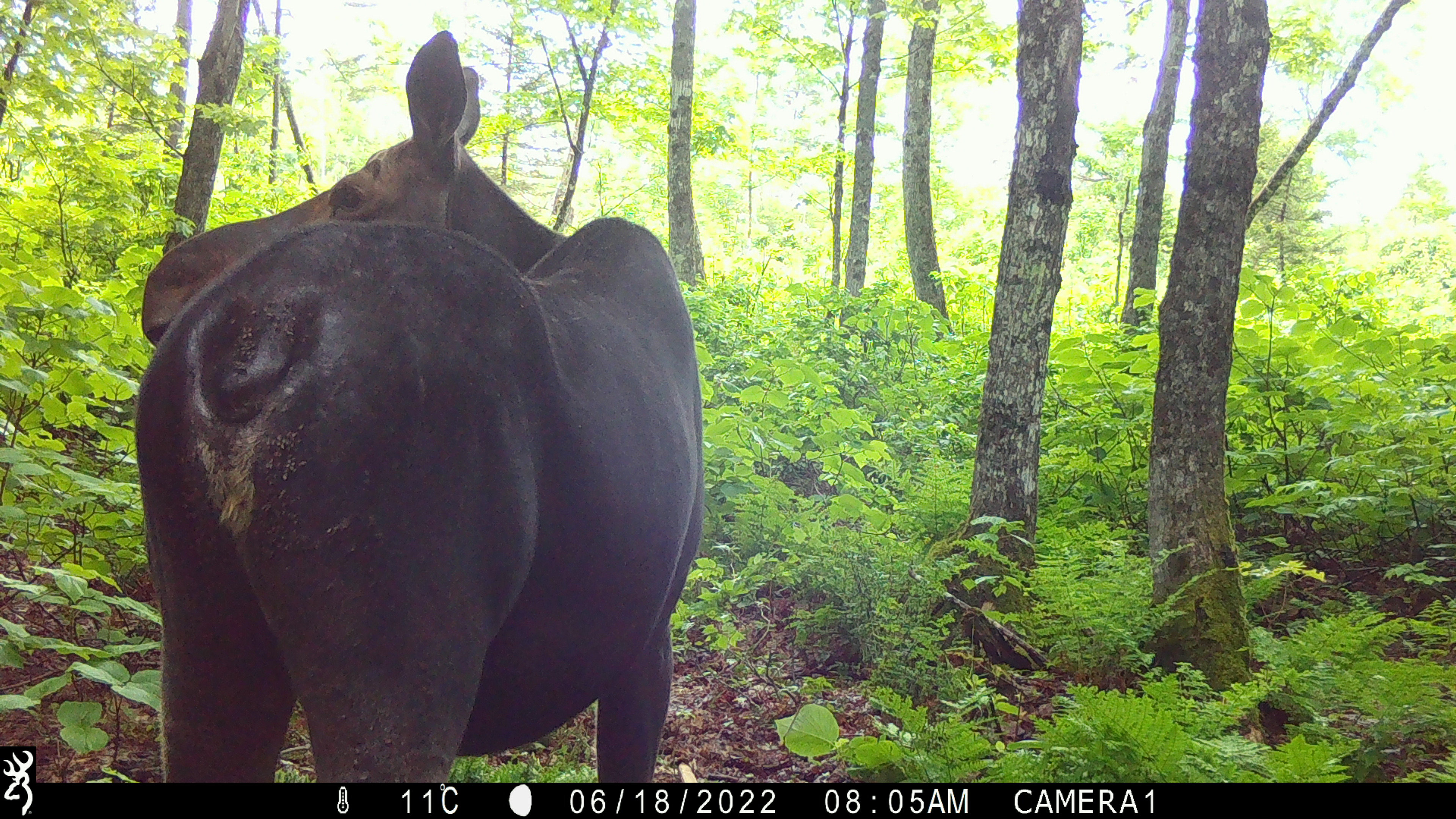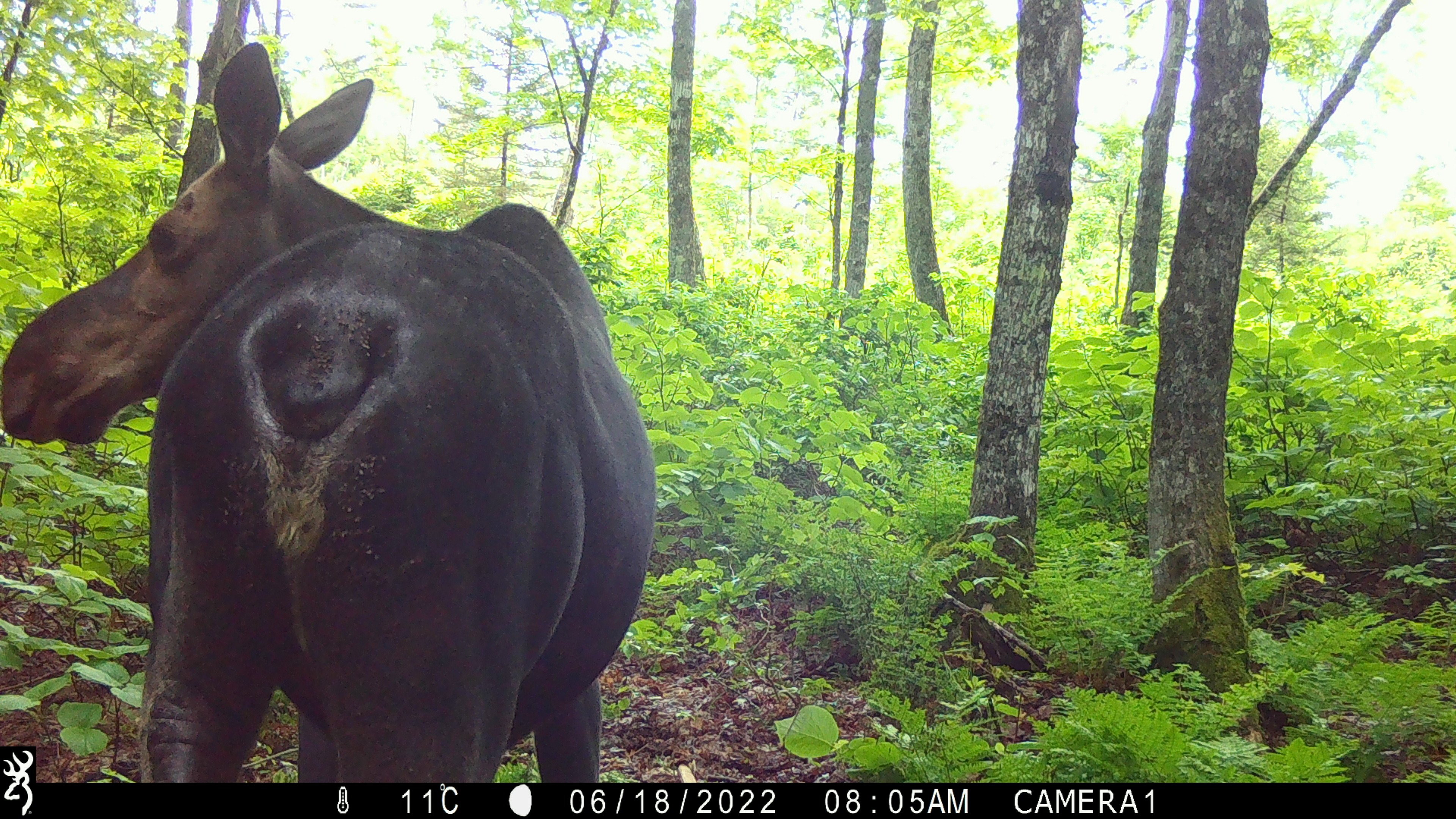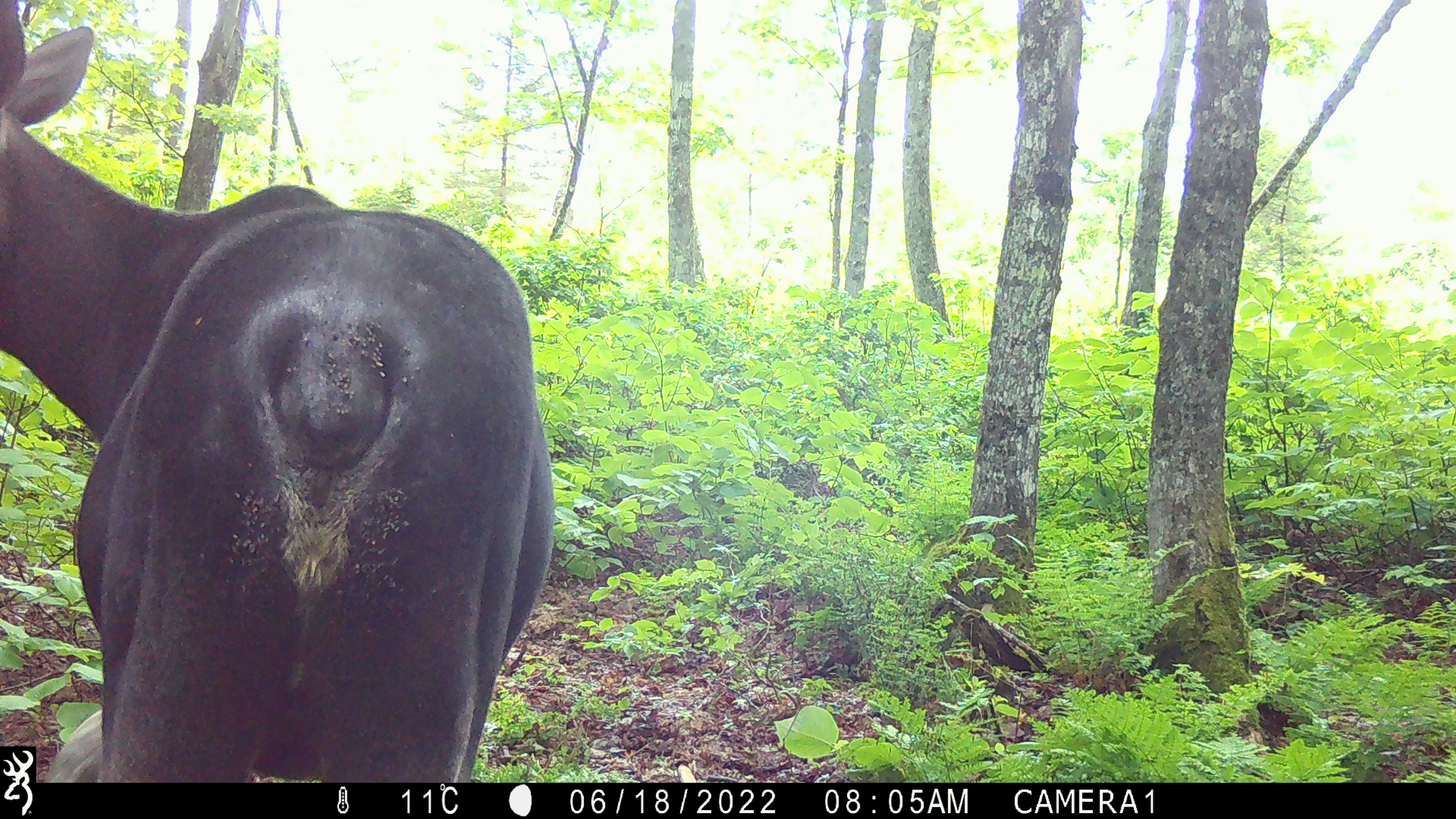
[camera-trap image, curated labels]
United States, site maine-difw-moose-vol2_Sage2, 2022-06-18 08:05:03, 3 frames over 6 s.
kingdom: Animalia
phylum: Chordata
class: Mammalia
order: Artiodactyla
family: Cervidae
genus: Alces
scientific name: Alces alces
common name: moose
Moose (Alces alces).